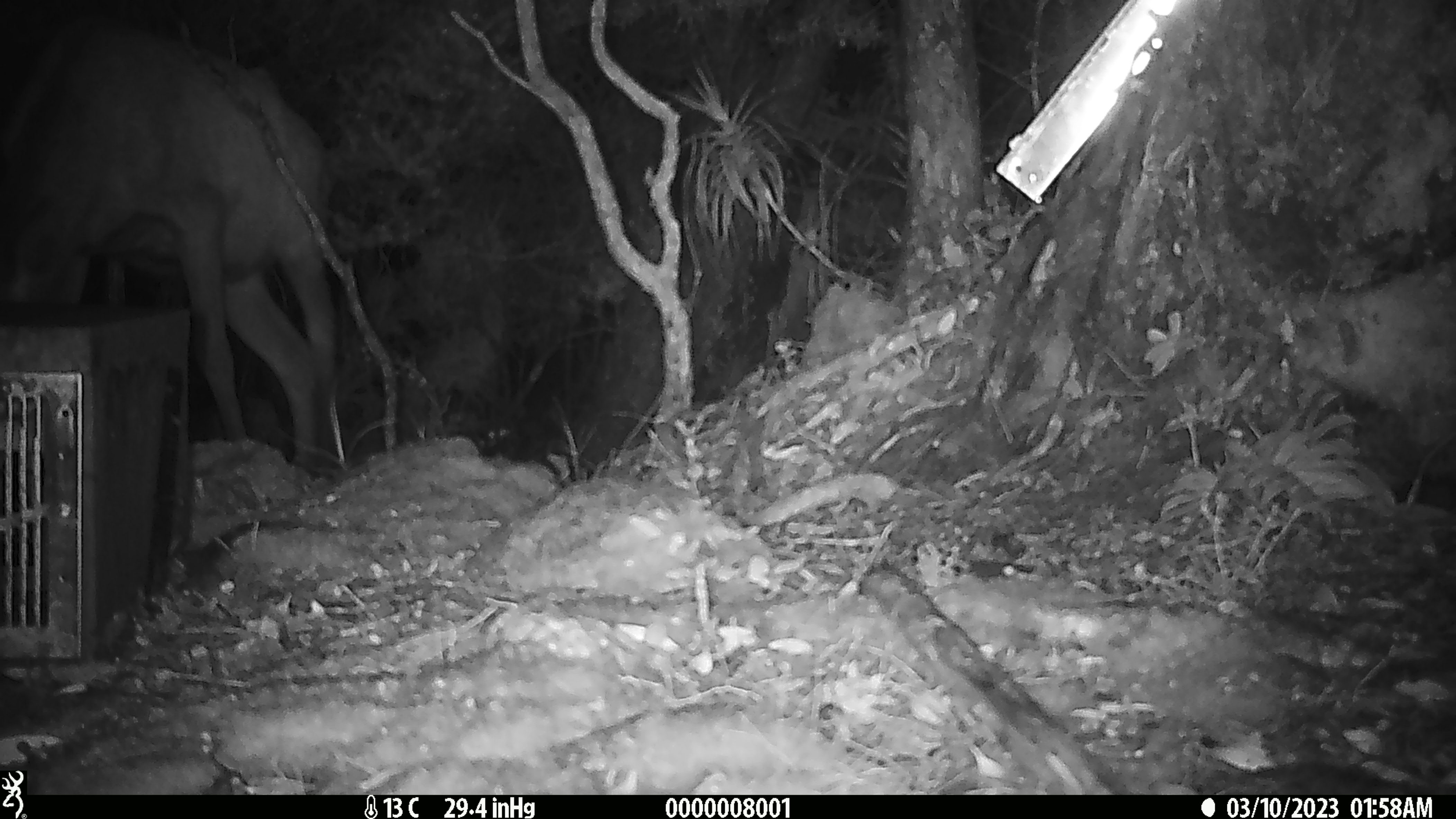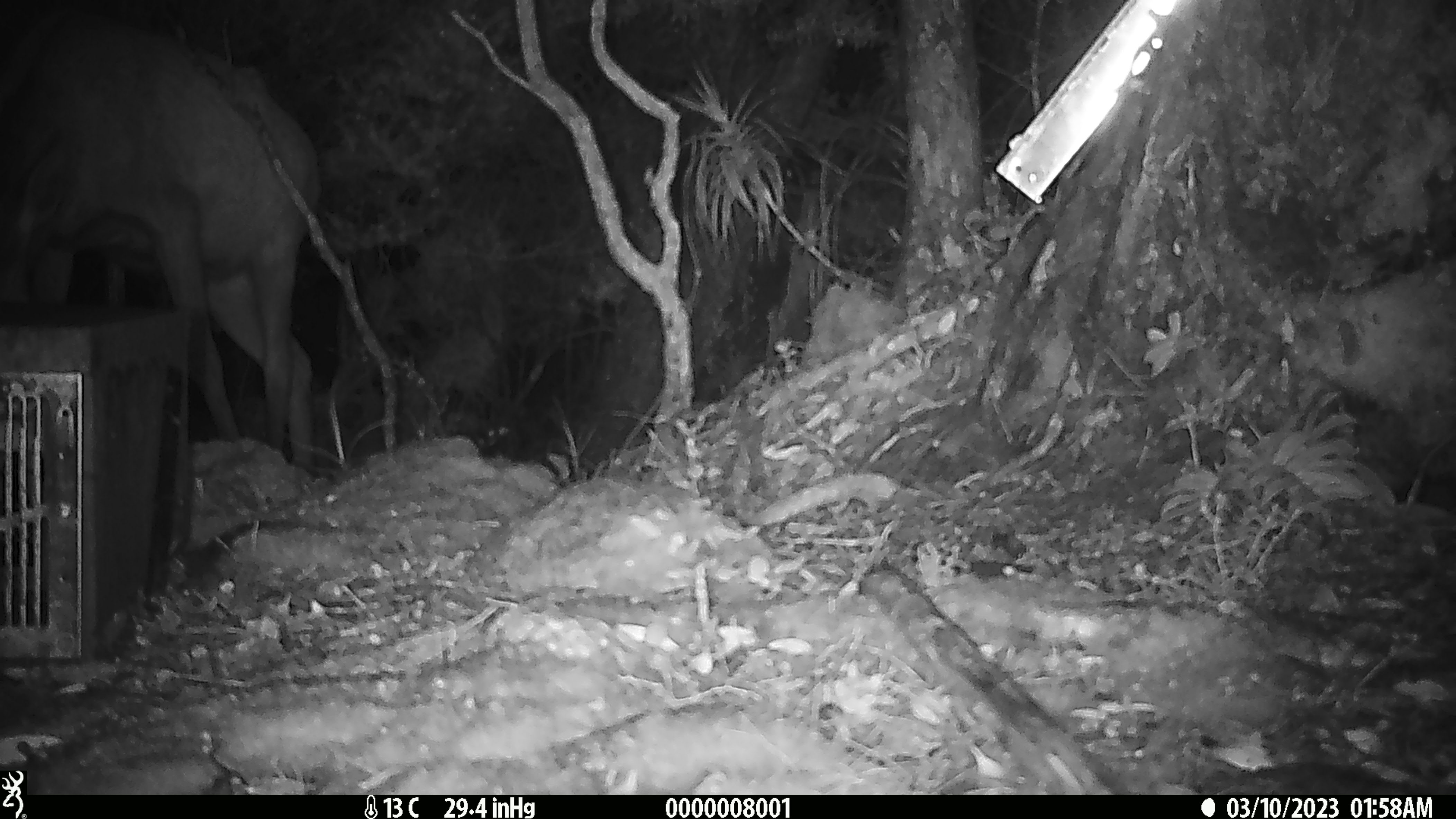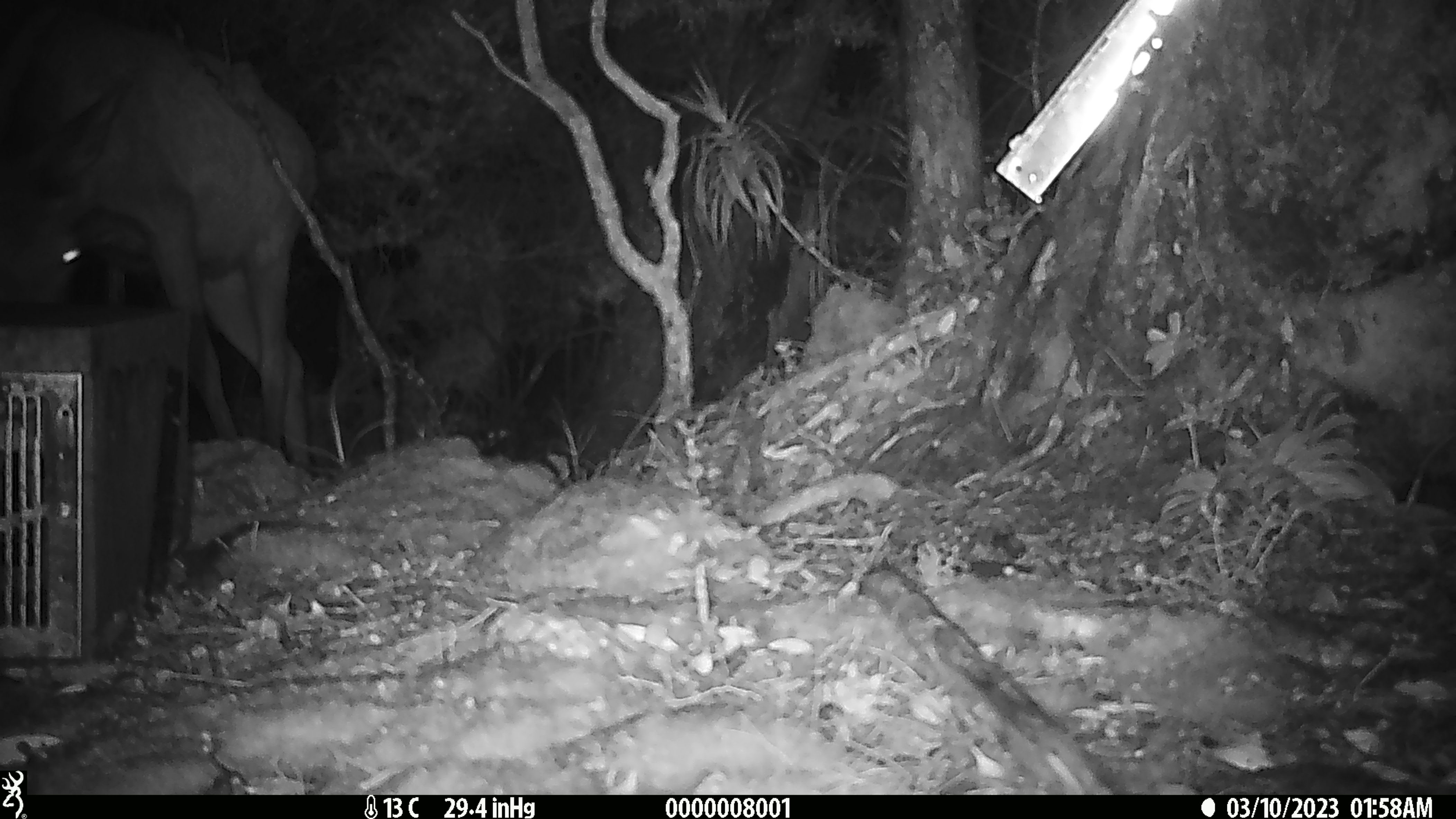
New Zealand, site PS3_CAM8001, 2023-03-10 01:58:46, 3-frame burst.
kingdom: Animalia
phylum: Chordata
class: Mammalia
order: Artiodactyla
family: Cervidae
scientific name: Cervidae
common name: deer